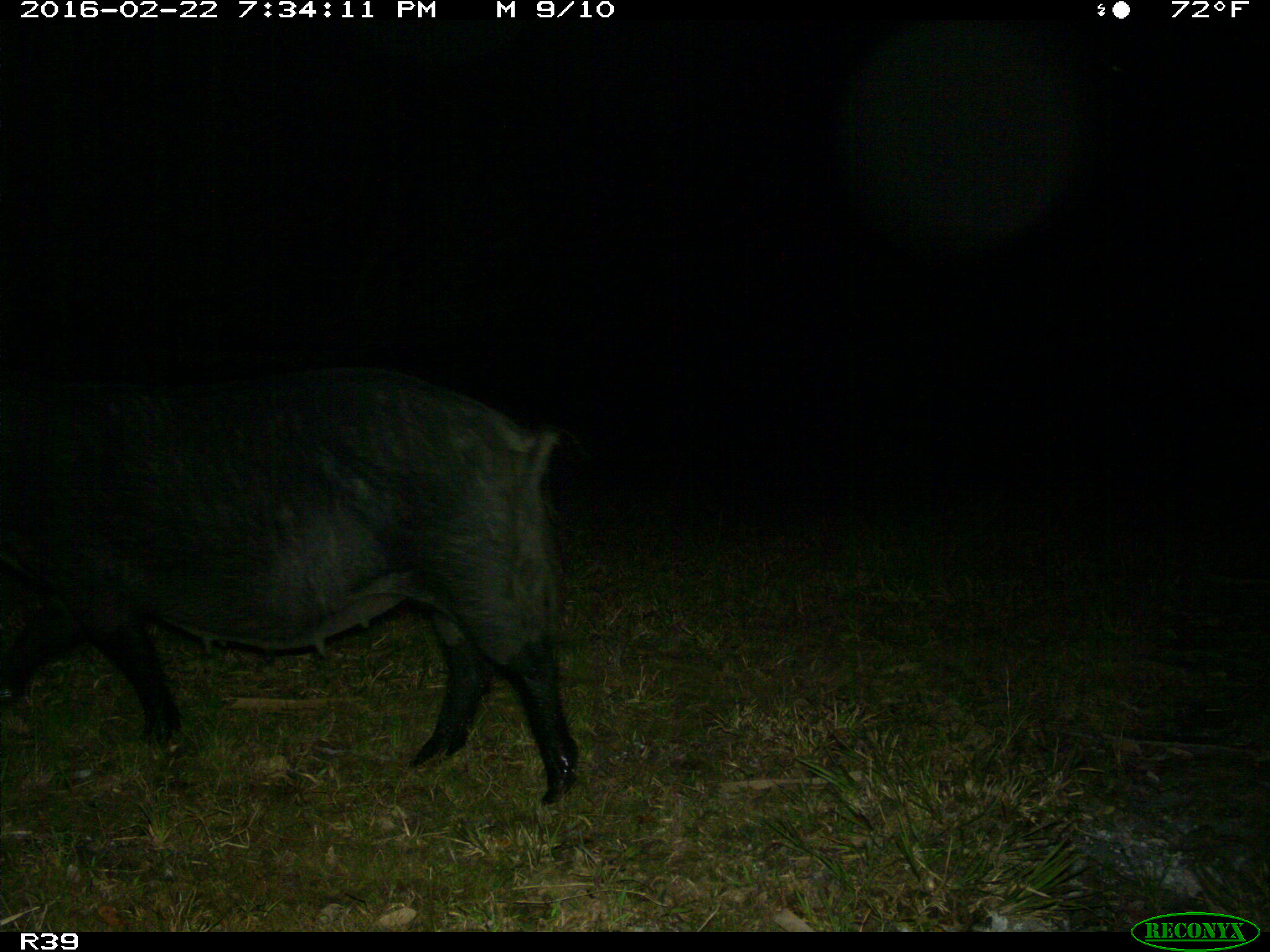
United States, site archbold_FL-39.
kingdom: Animalia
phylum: Chordata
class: Mammalia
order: Artiodactyla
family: Suidae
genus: Sus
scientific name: Sus scrofa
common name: wild boar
Sus scrofa (wild boar).